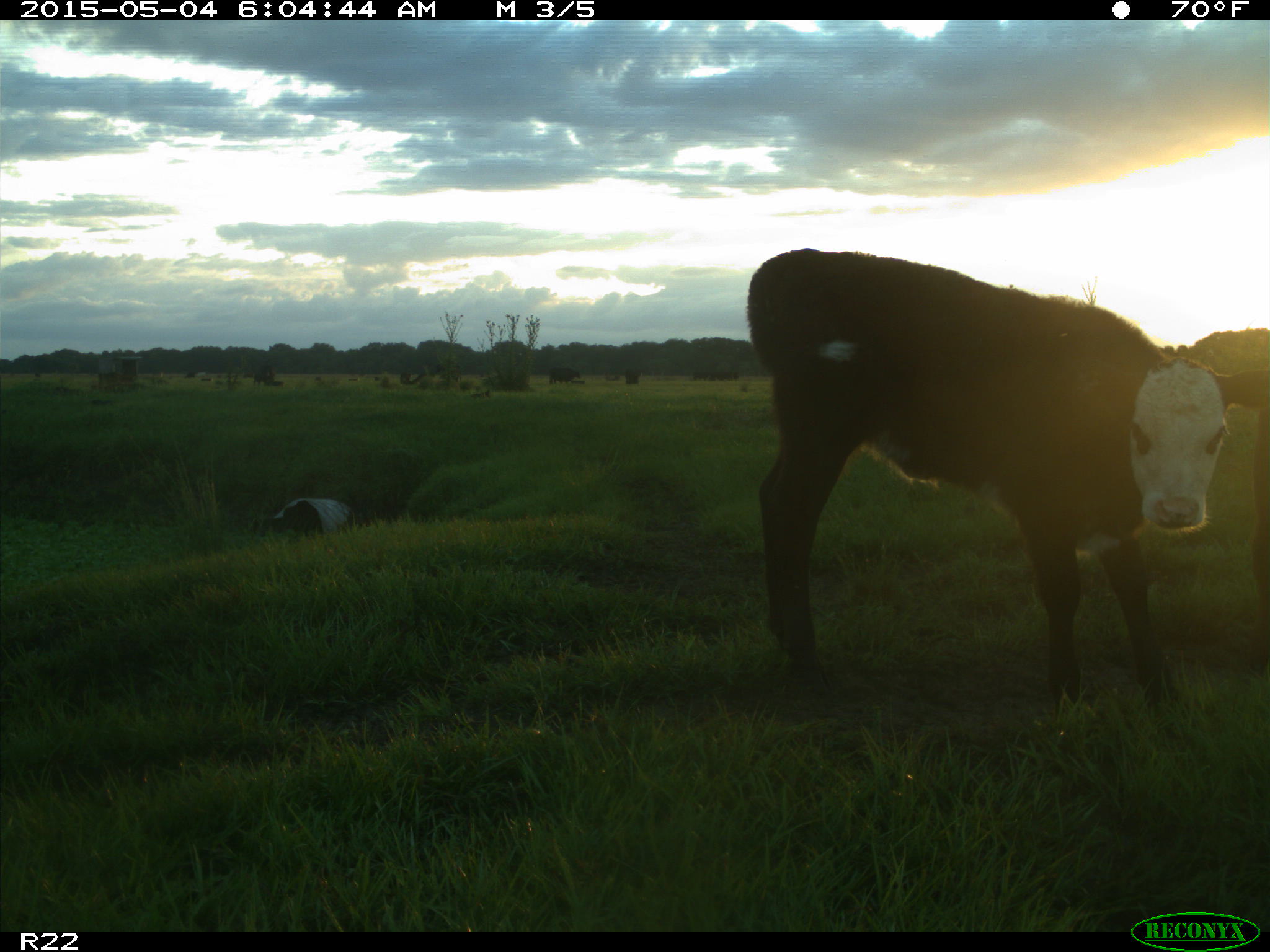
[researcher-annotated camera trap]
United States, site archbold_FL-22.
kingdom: Animalia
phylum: Chordata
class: Mammalia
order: Artiodactyla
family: Bovidae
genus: Bos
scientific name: Bos taurus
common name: domestic cow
Bos taurus (domestic cow).